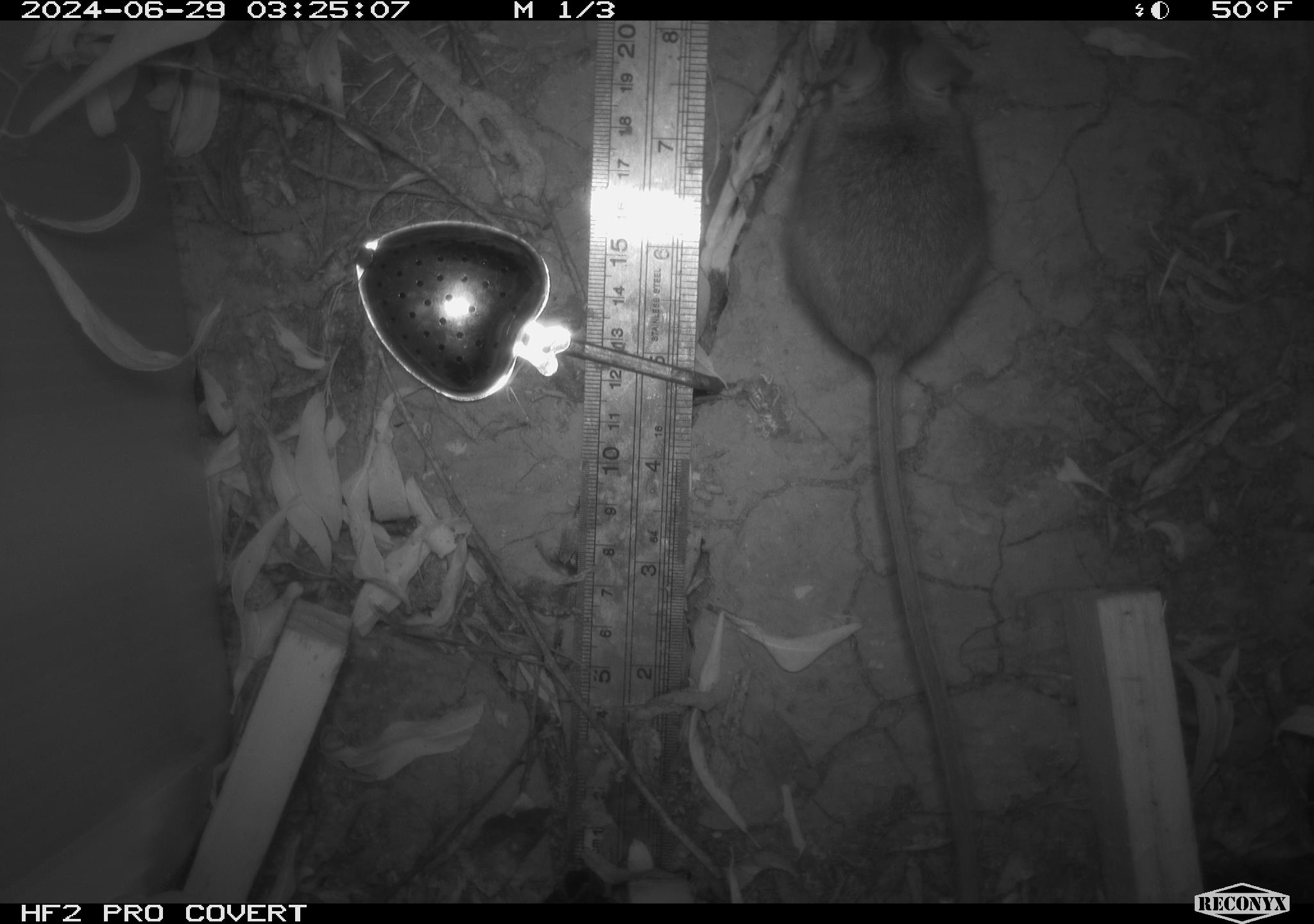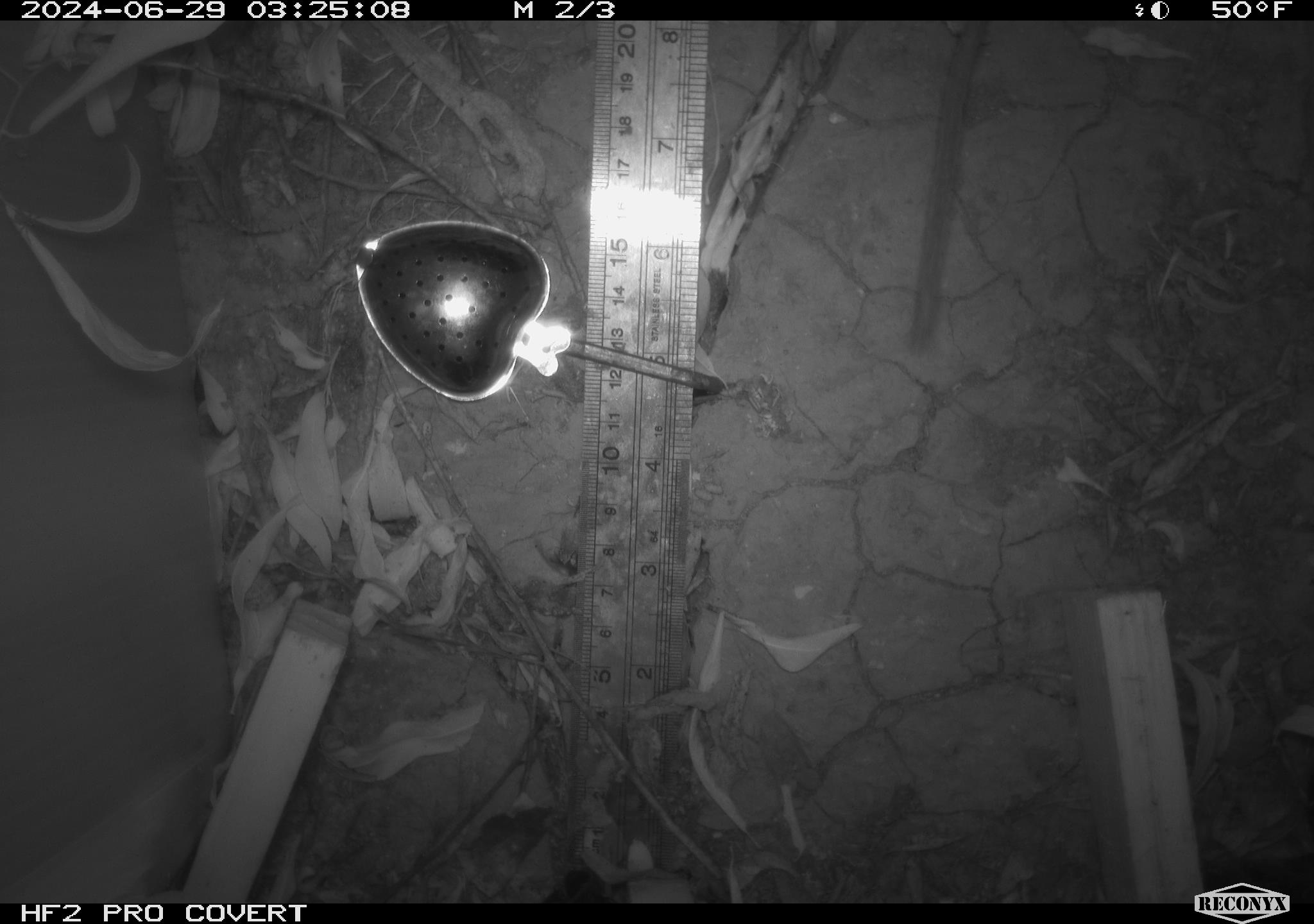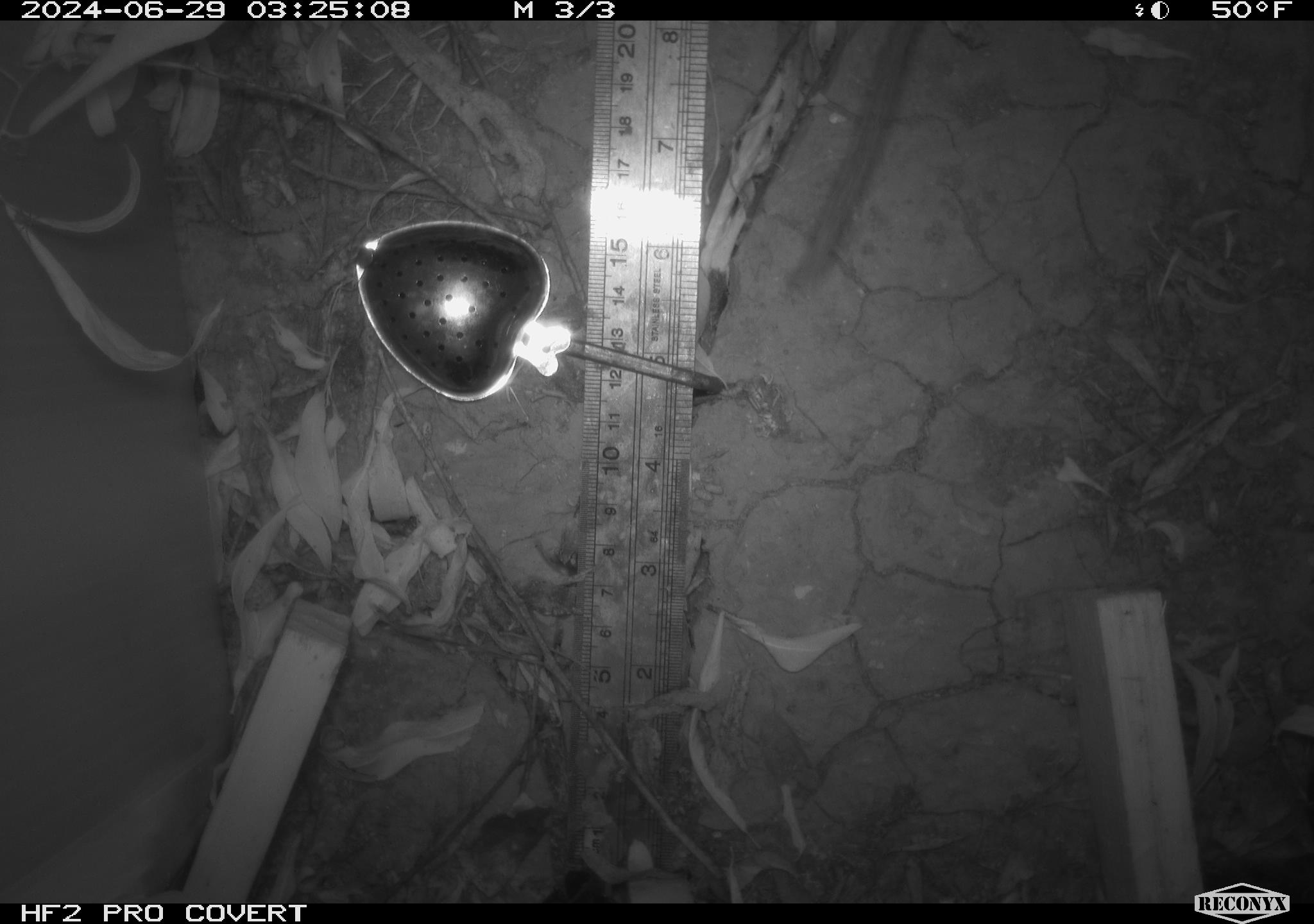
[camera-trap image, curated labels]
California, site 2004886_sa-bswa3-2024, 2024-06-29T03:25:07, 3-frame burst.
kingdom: Animalia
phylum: Chordata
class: Mammalia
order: Rodentia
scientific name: Rodentia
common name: mouse species